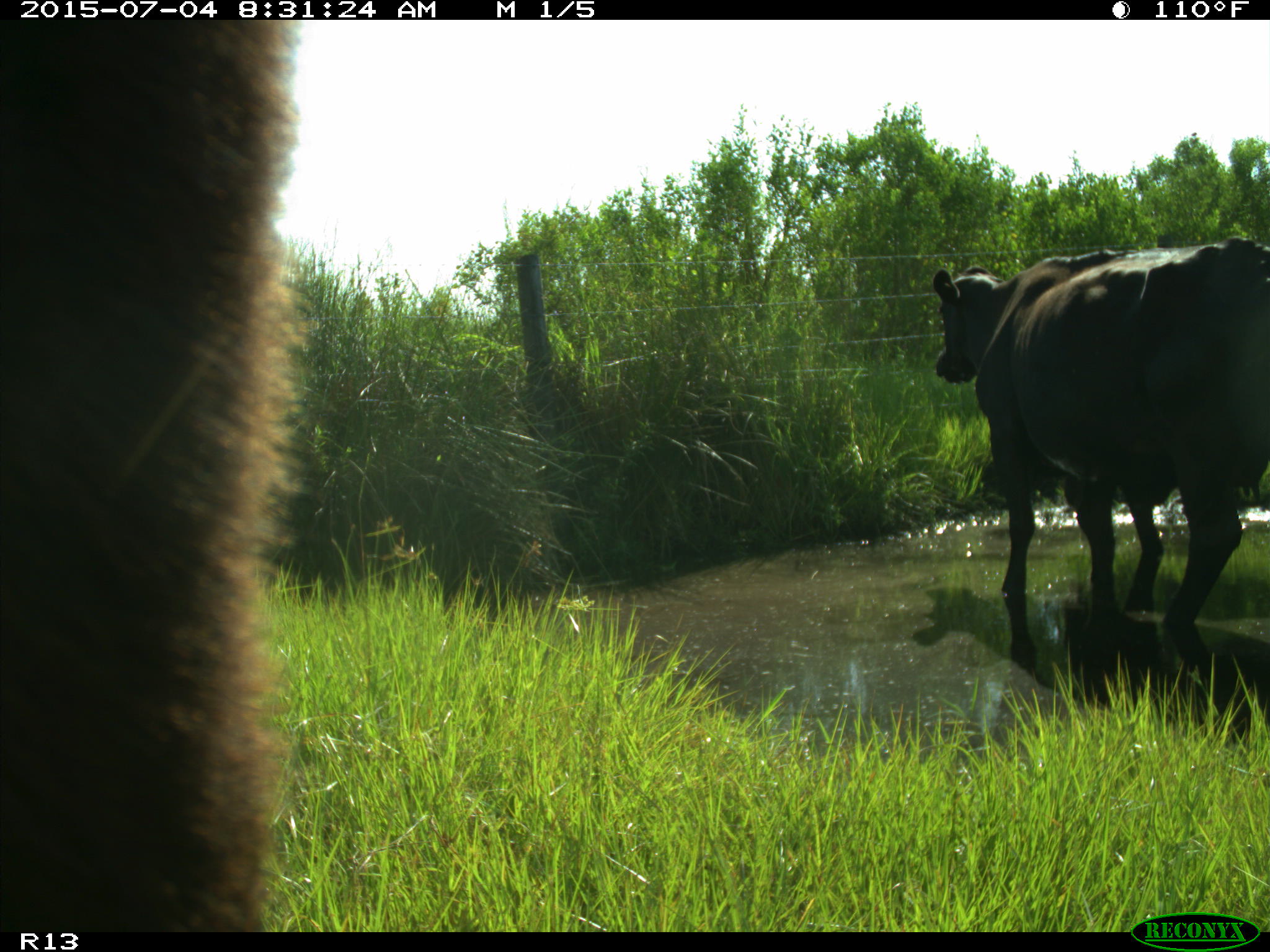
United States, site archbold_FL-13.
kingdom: Animalia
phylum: Chordata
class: Mammalia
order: Artiodactyla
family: Bovidae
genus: Bos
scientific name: Bos taurus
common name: domestic cow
Bos taurus (domestic cow).